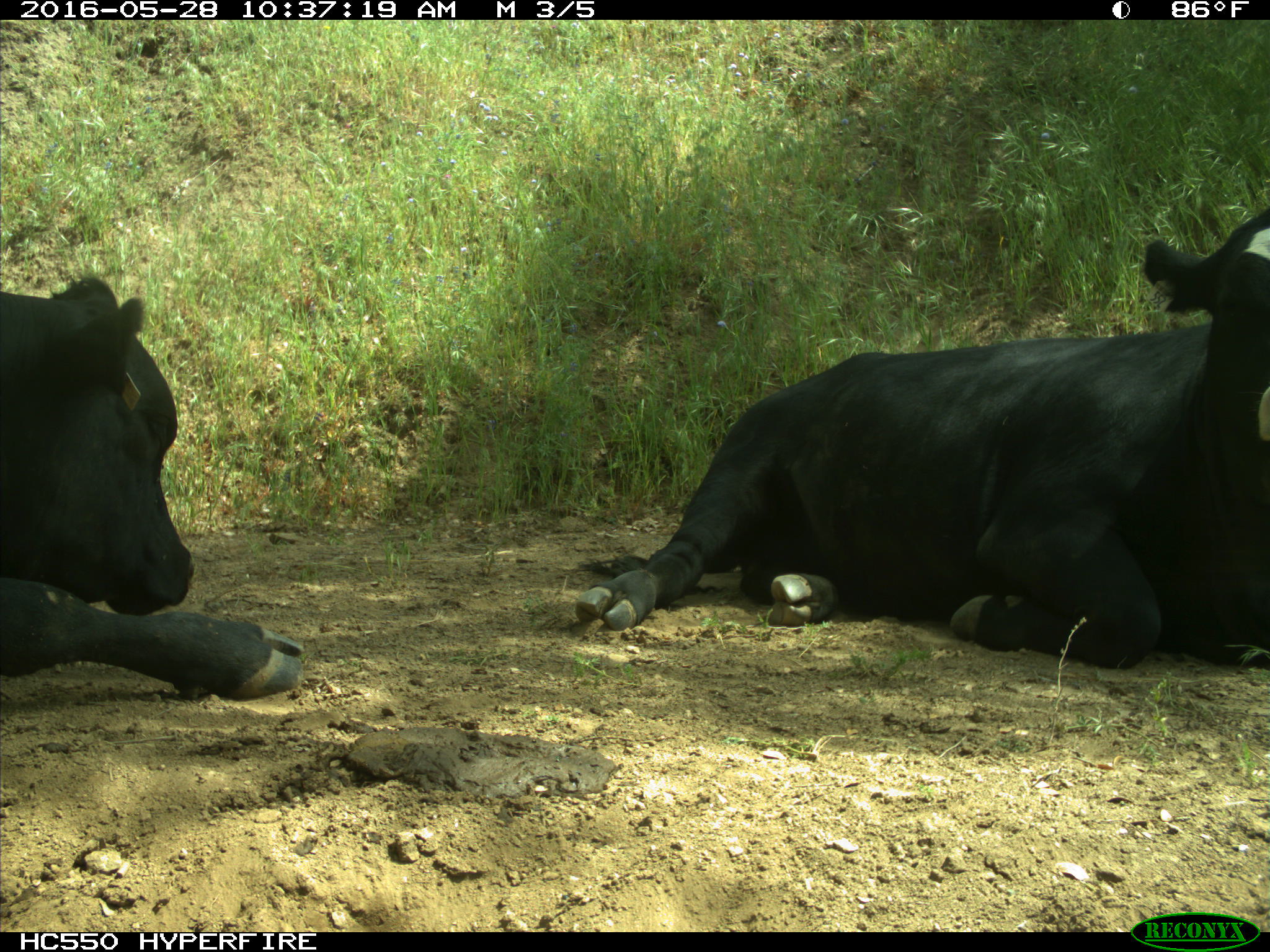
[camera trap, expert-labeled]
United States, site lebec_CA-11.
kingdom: Animalia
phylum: Chordata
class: Mammalia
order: Artiodactyla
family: Bovidae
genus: Bos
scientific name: Bos taurus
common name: domestic cow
Bos taurus (domestic cow).